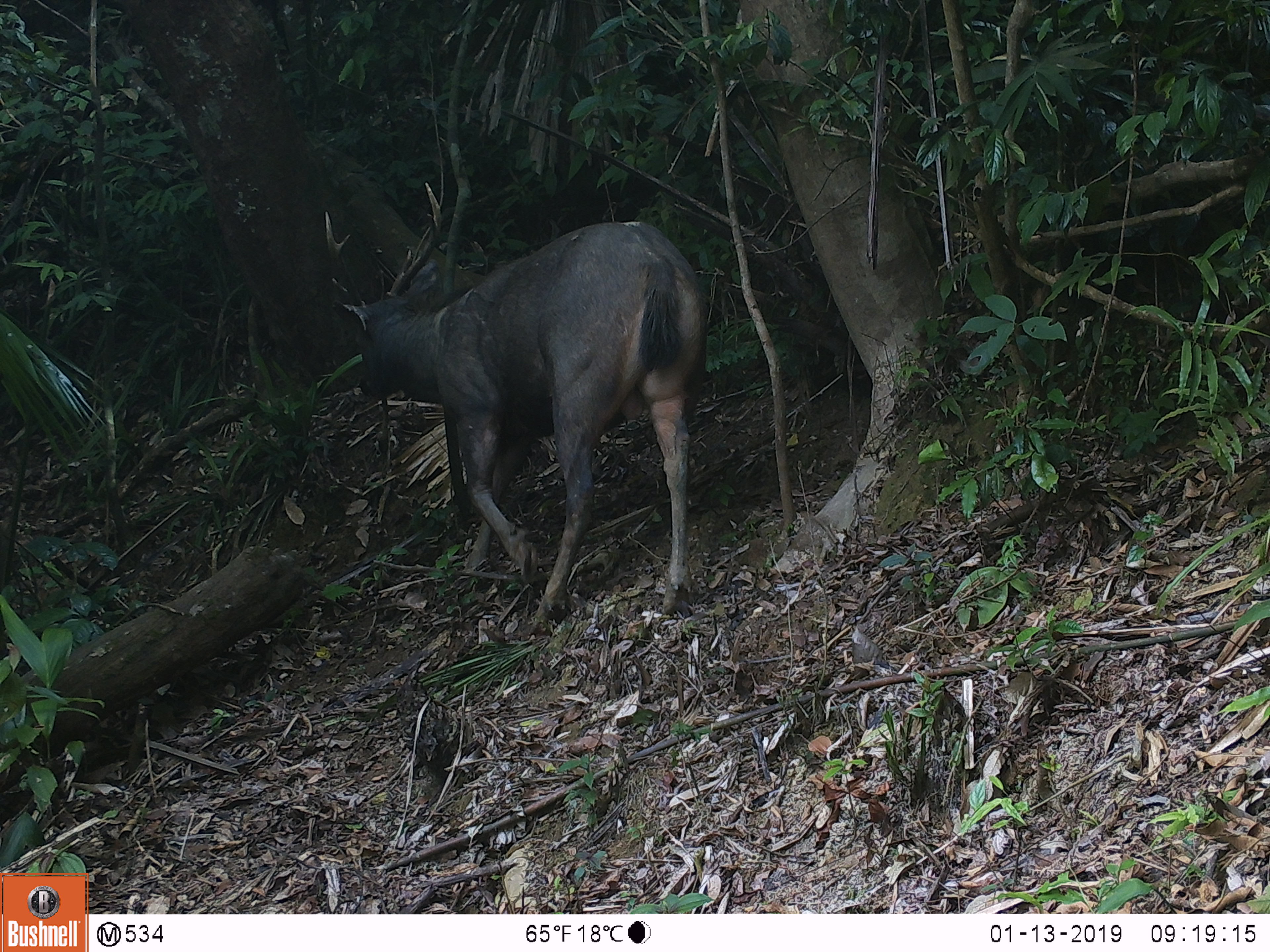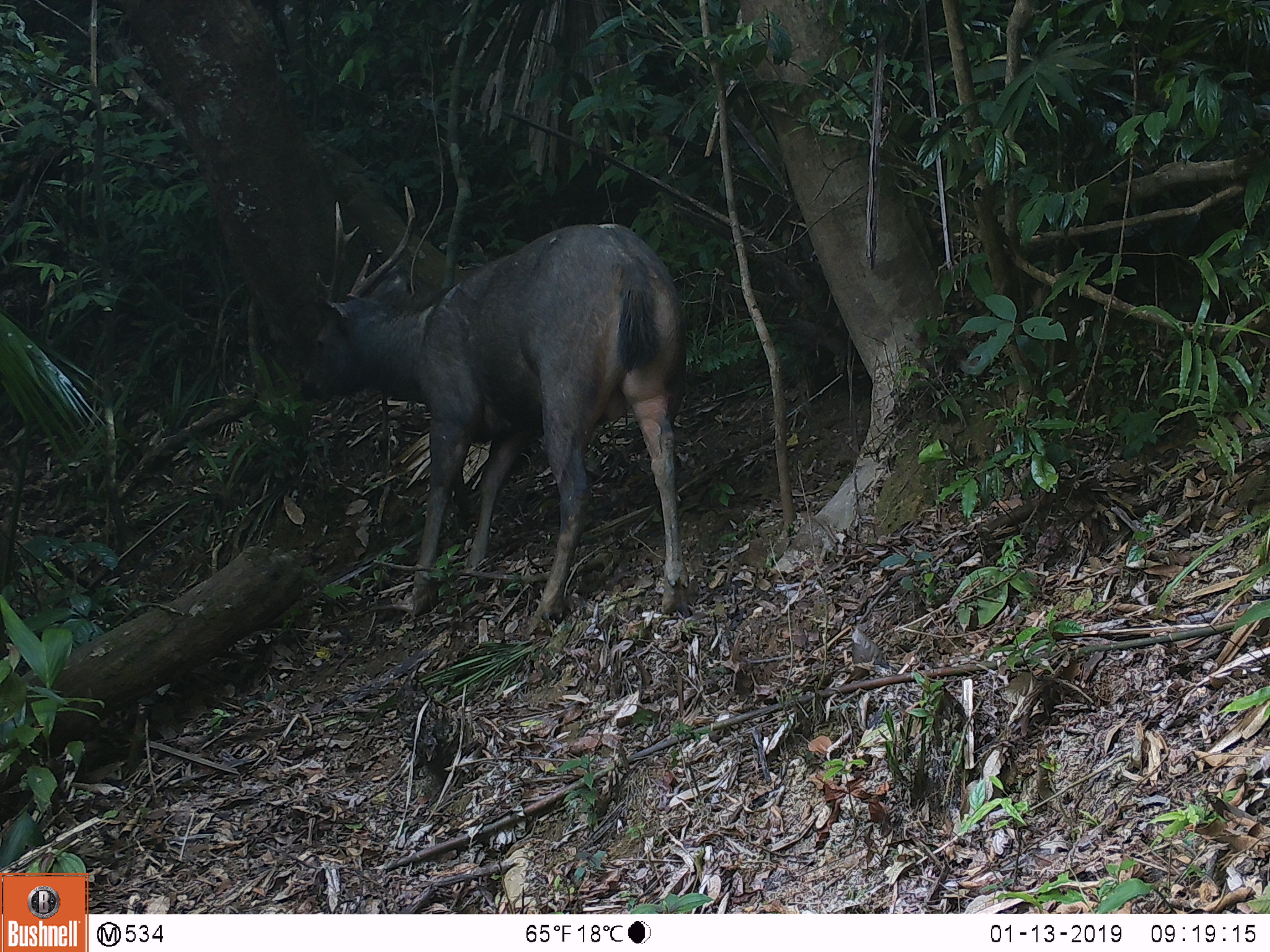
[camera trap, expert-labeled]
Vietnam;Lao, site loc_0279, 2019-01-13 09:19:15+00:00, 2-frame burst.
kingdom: Animalia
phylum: Chordata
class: Mammalia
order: Artiodactyla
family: Cervidae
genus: Rusa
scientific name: Rusa unicolor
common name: sambar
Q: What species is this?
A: Sambar (Rusa unicolor).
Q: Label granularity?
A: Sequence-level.